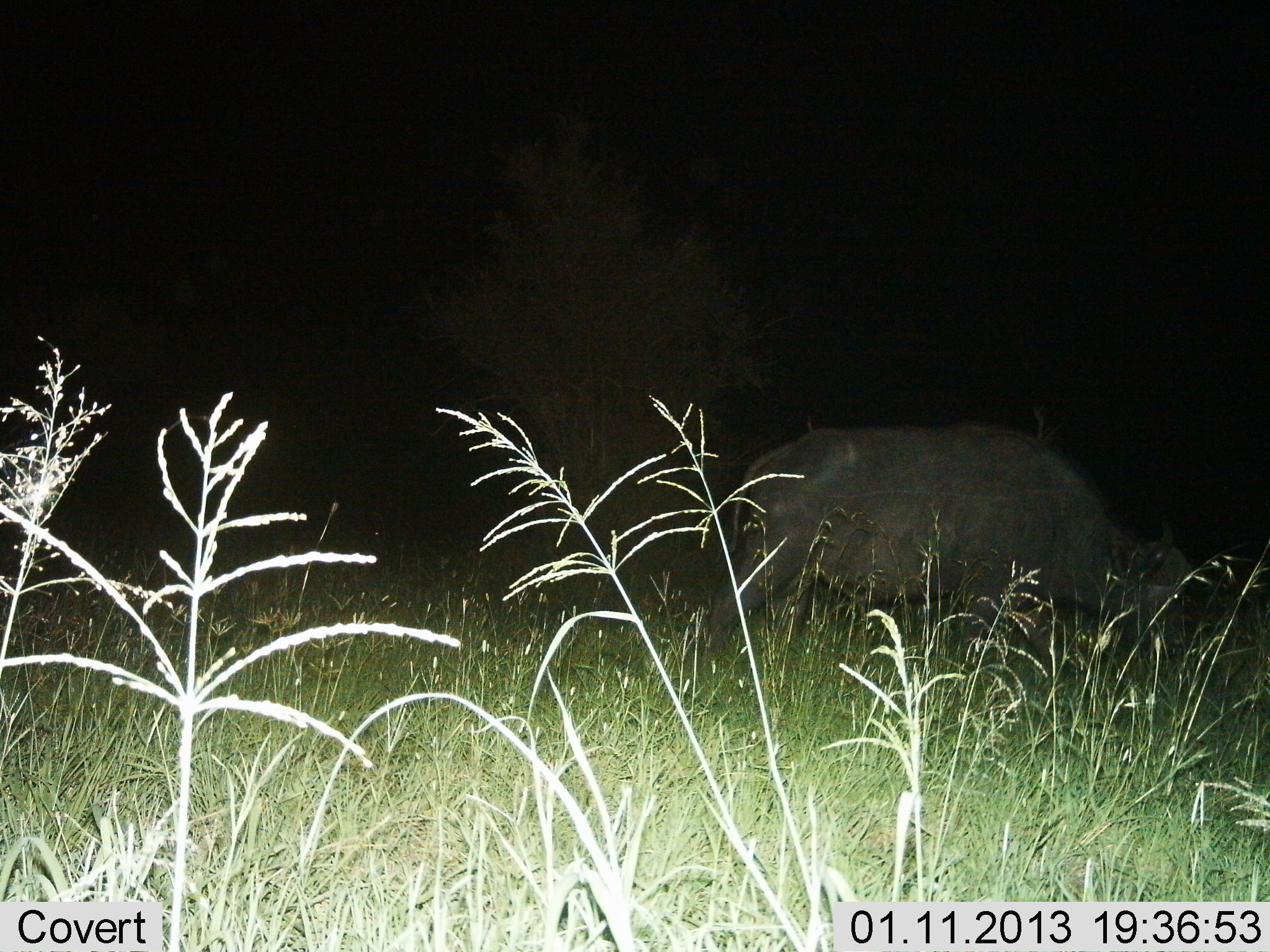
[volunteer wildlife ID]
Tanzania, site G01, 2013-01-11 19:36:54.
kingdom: Animalia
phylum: Chordata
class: Mammalia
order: Artiodactyla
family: Bovidae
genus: Syncerus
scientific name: Syncerus caffer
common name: cape buffalo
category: buffalo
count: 1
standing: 30%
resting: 0%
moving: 26%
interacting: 0%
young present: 0%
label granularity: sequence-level